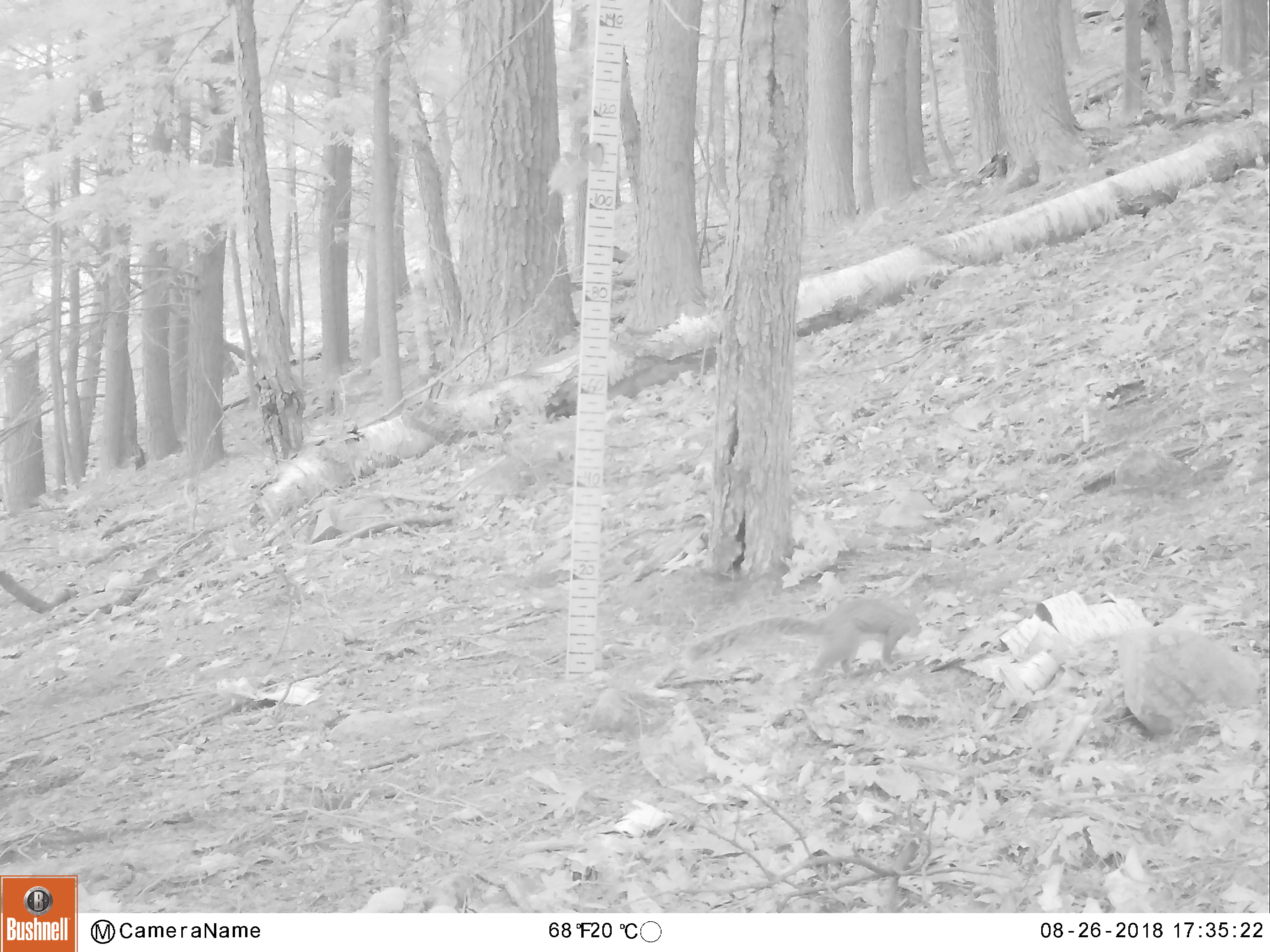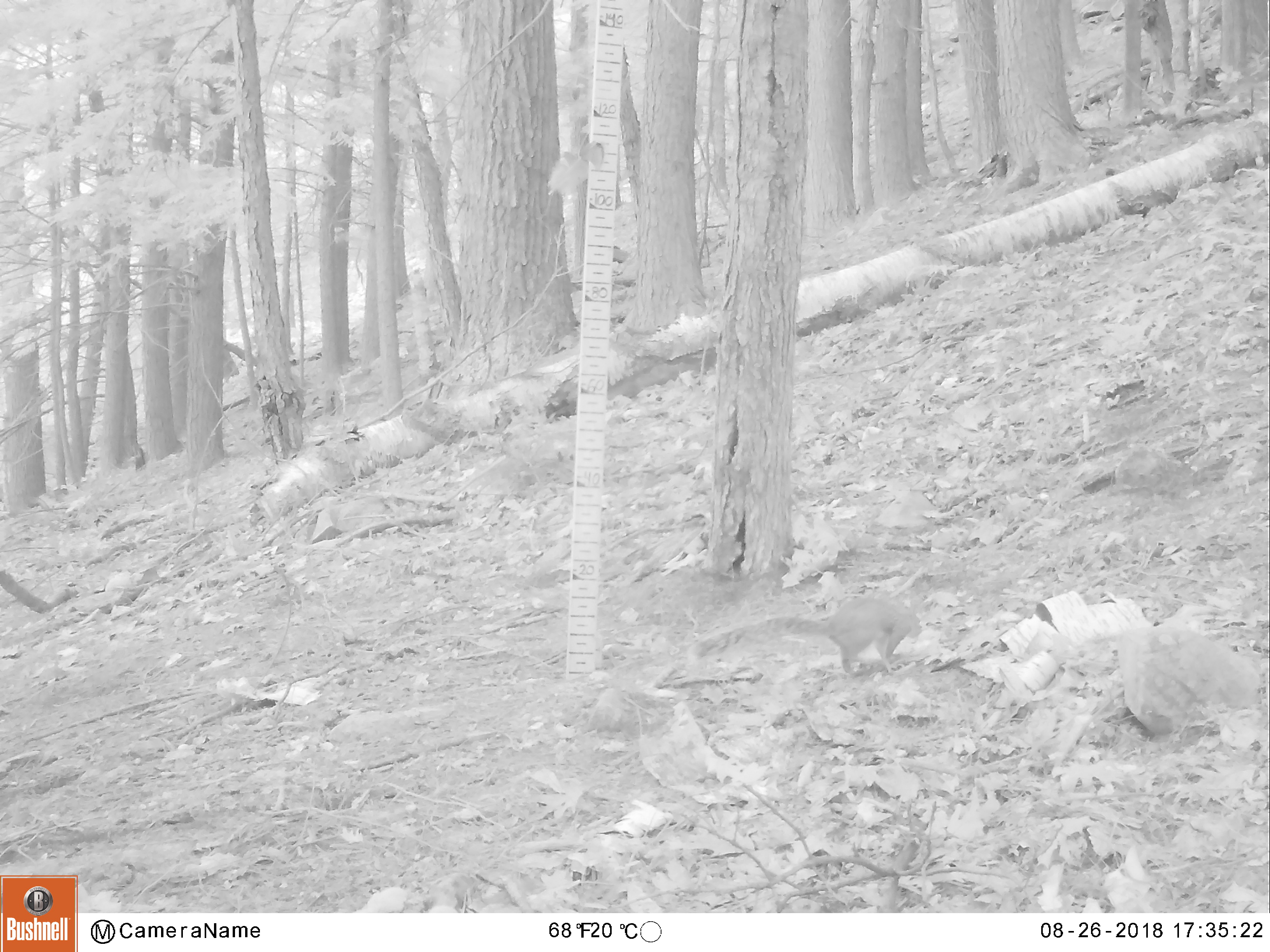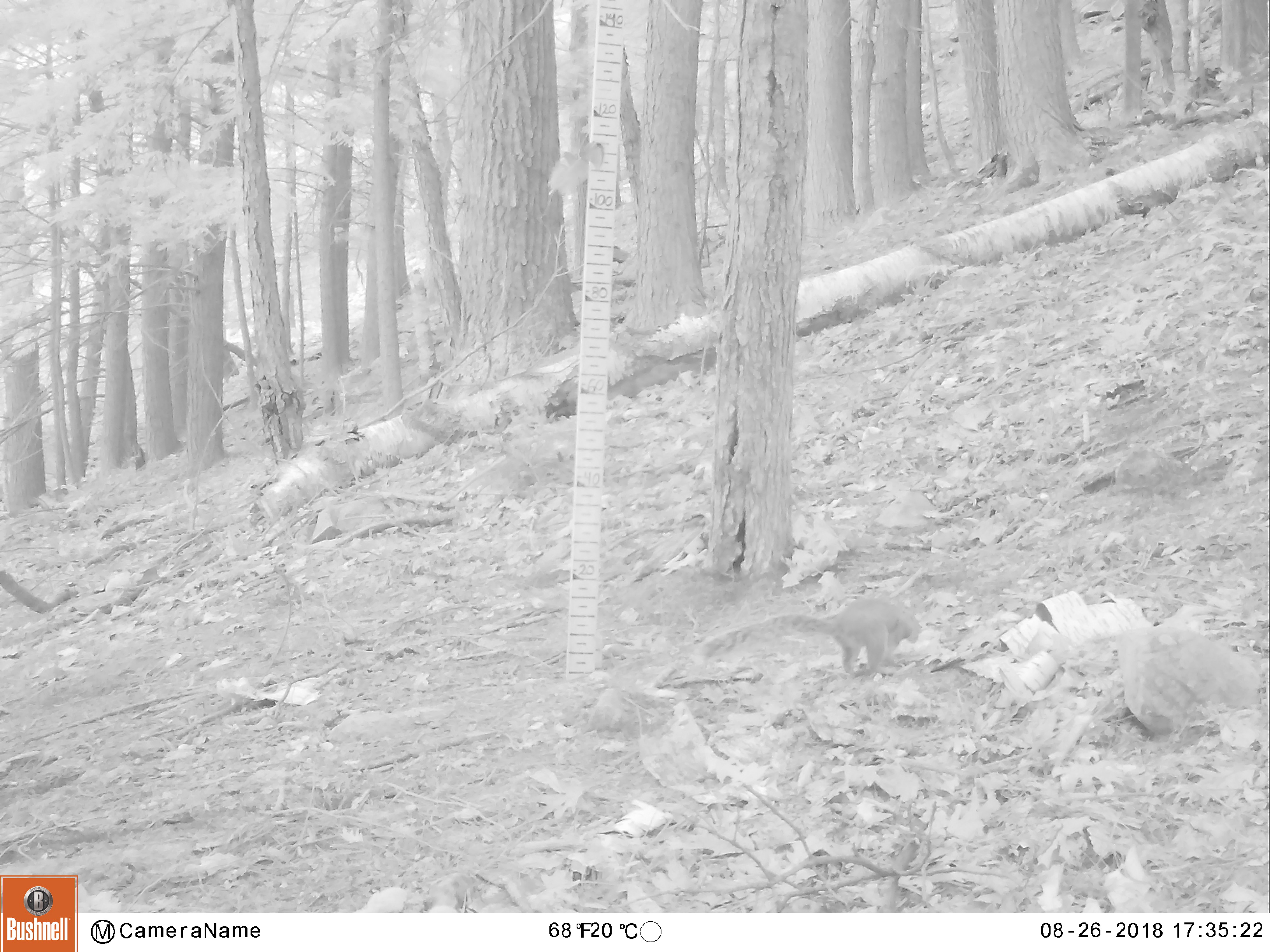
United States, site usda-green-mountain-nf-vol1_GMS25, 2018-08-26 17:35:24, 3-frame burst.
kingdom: Animalia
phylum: Chordata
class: Mammalia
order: Rodentia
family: Sciuridae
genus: Sciurus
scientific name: Sciurus carolinensis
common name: gray squirrel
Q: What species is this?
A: Gray squirrel (Sciurus carolinensis).